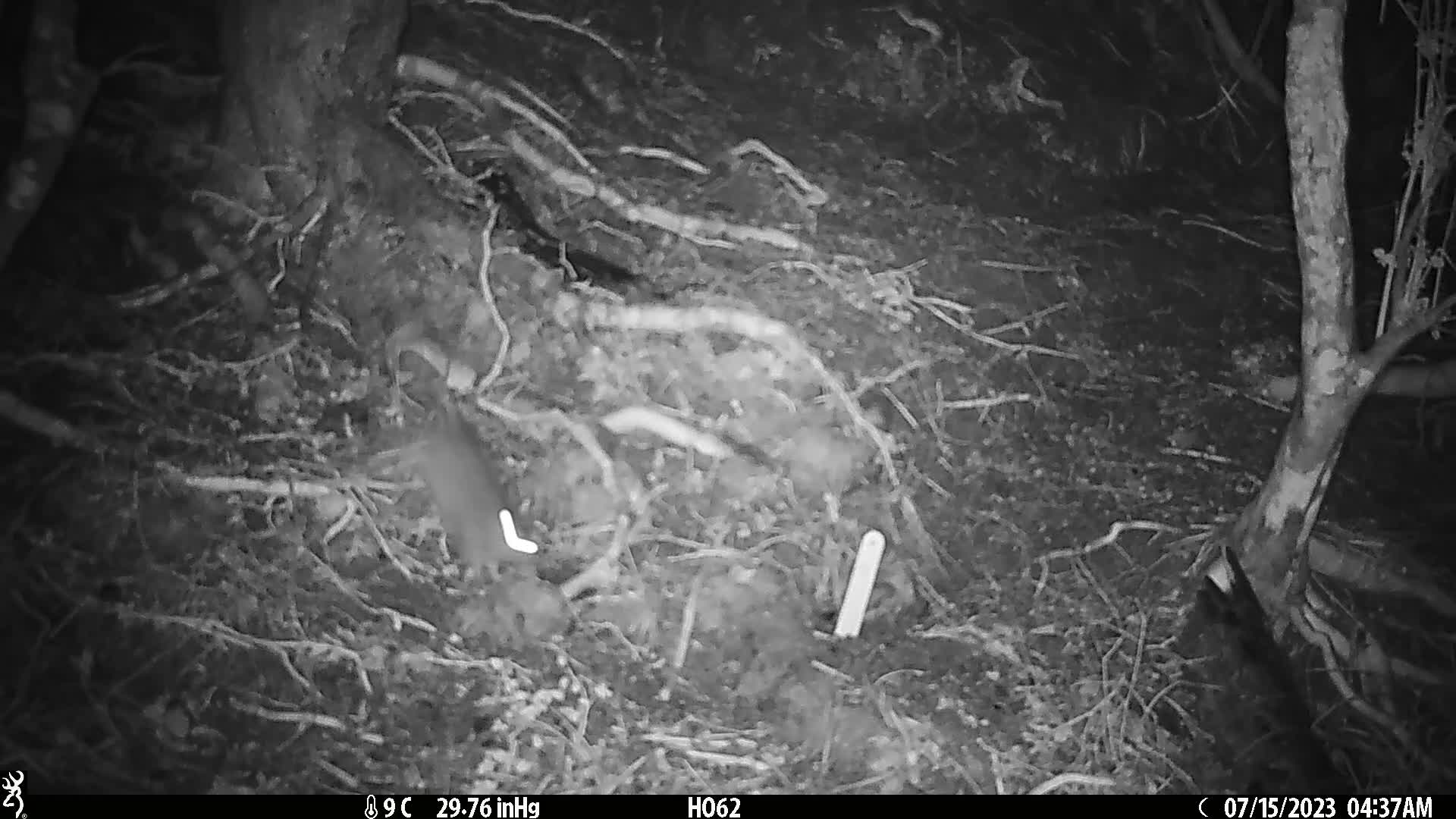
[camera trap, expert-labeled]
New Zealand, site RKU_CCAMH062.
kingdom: Animalia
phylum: Chordata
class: Mammalia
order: Rodentia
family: Muridae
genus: Rattus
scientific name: Rattus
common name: rat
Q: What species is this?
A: Rat (Rattus).